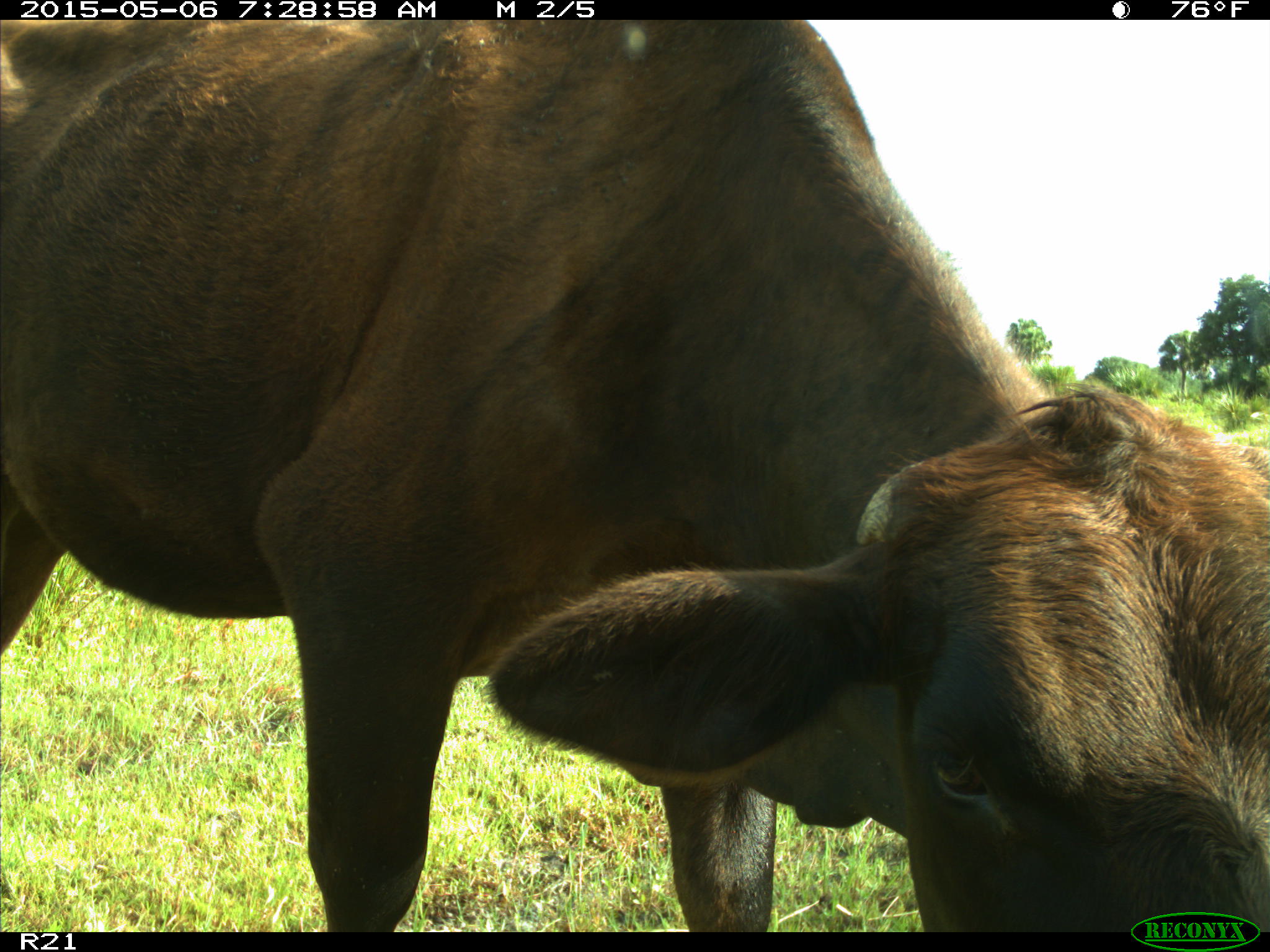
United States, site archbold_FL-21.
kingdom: Animalia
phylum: Chordata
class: Mammalia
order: Artiodactyla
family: Bovidae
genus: Bos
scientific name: Bos taurus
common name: domestic cow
Bos taurus (domestic cow).